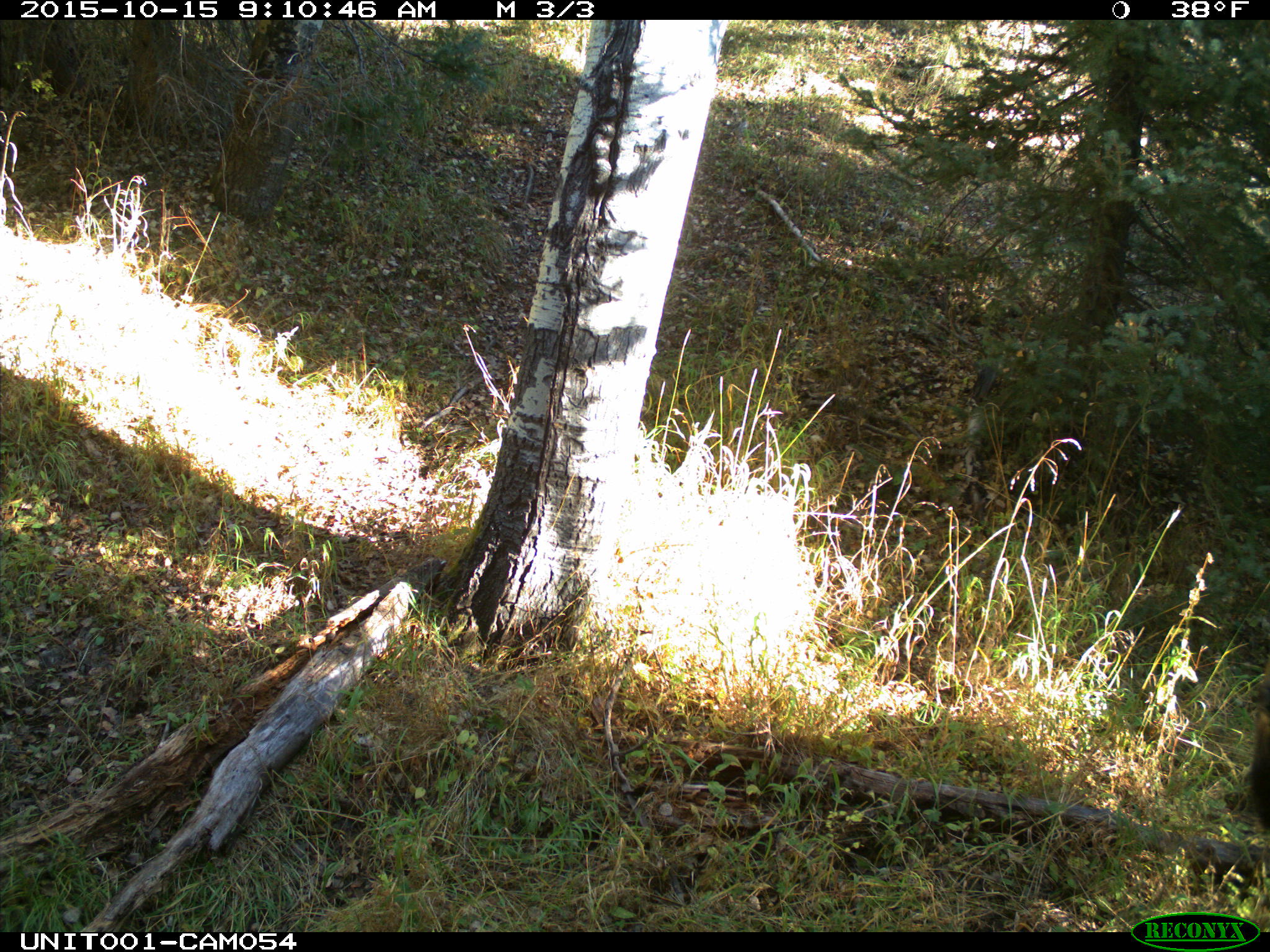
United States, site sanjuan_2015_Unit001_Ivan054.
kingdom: Animalia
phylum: Chordata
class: Mammalia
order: Artiodactyla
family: Cervidae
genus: Cervus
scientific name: Cervus elaphus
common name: red deer